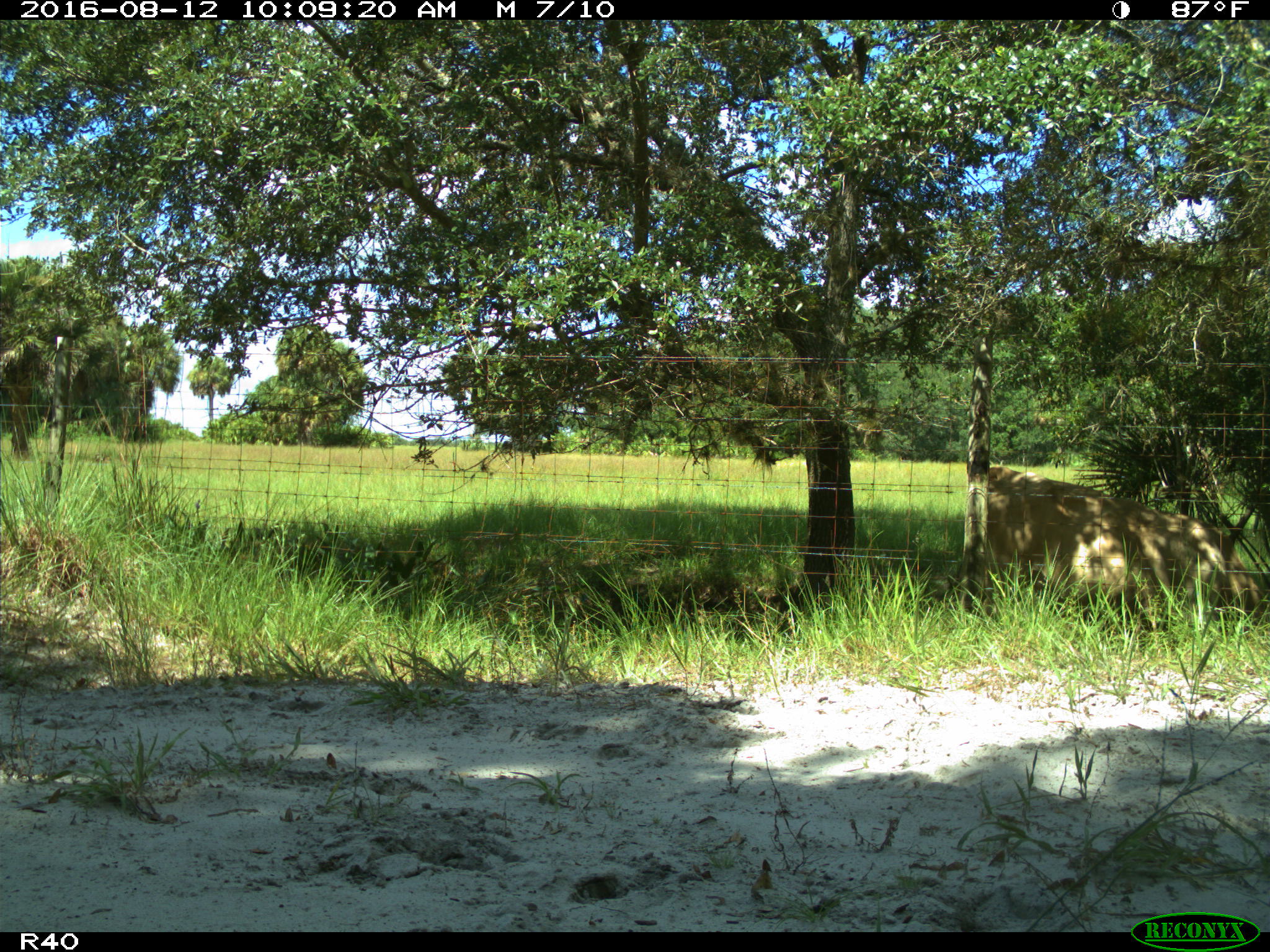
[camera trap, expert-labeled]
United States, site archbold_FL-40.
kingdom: Animalia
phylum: Chordata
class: Mammalia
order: Artiodactyla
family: Bovidae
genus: Bos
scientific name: Bos taurus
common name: domestic cow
Bos taurus (domestic cow).